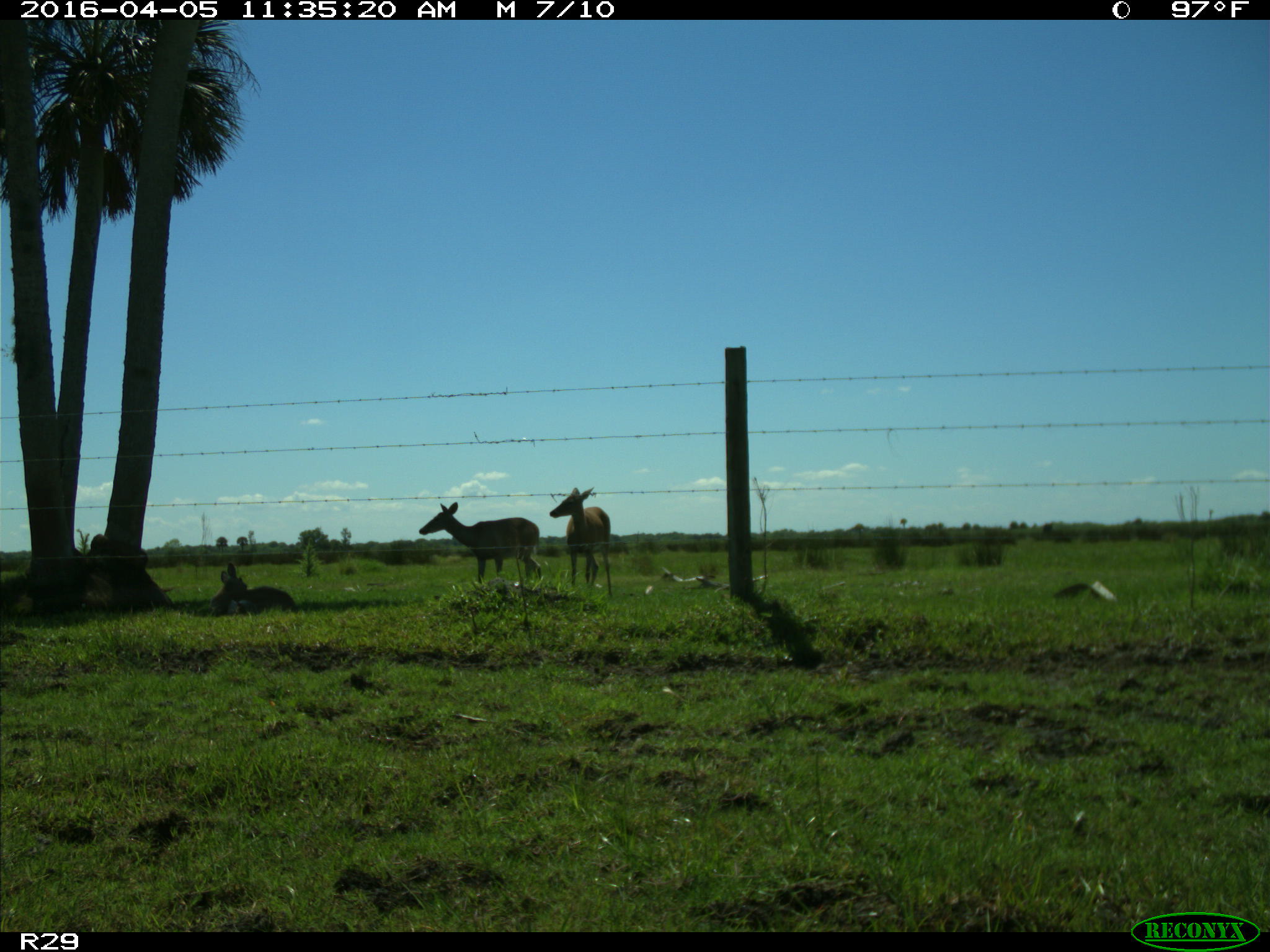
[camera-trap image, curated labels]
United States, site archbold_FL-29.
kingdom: Animalia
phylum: Chordata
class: Mammalia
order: Artiodactyla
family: Cervidae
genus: Odocoileus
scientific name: Odocoileus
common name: deer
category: unidentified deer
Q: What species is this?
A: Unidentified deer (deer) (Odocoileus).